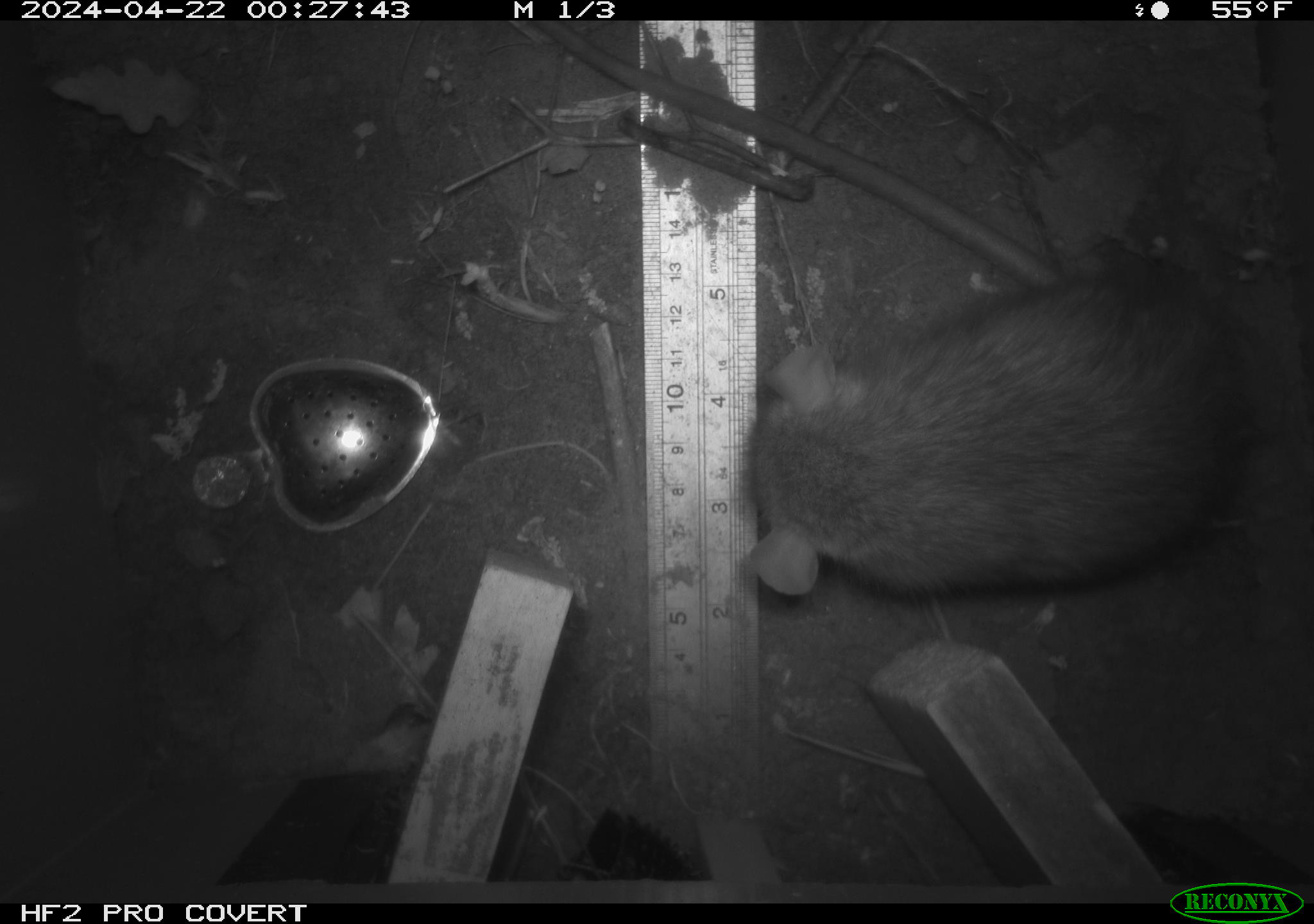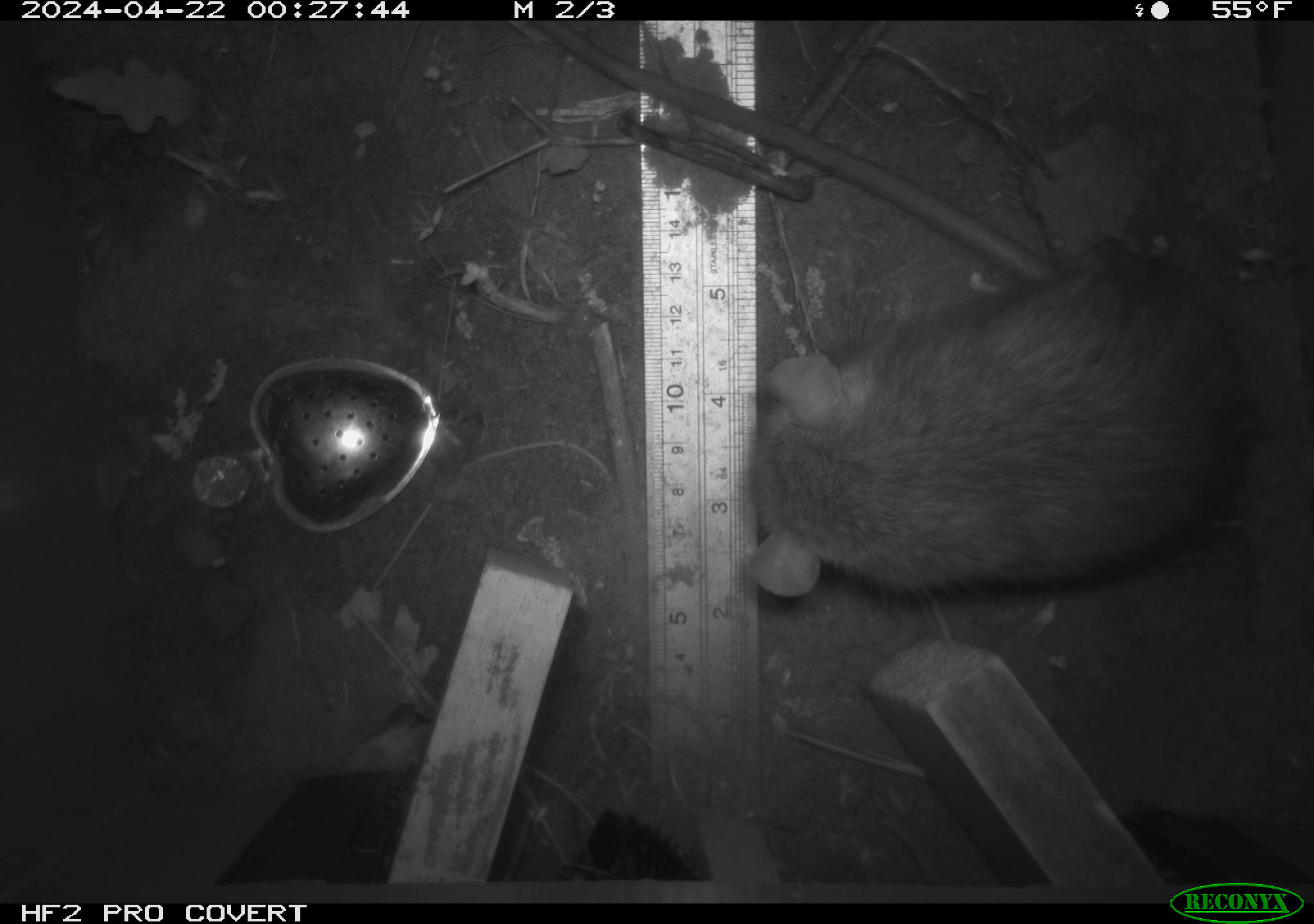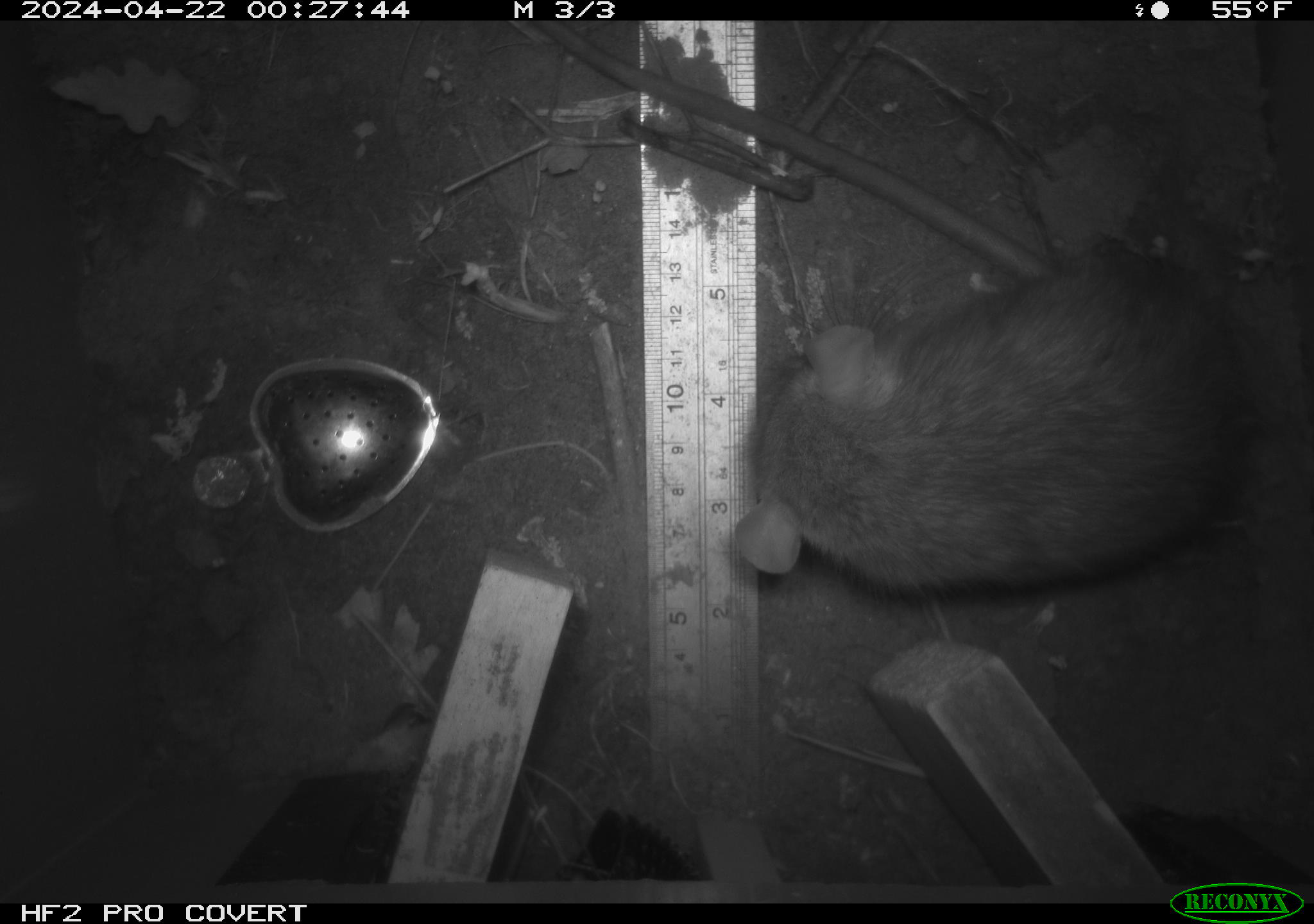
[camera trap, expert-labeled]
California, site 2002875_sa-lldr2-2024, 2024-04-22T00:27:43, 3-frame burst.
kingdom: Animalia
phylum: Chordata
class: Mammalia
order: Rodentia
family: Muridae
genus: Rattus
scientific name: Rattus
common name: rat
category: rattus species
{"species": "rattus species (rat) (Rattus)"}